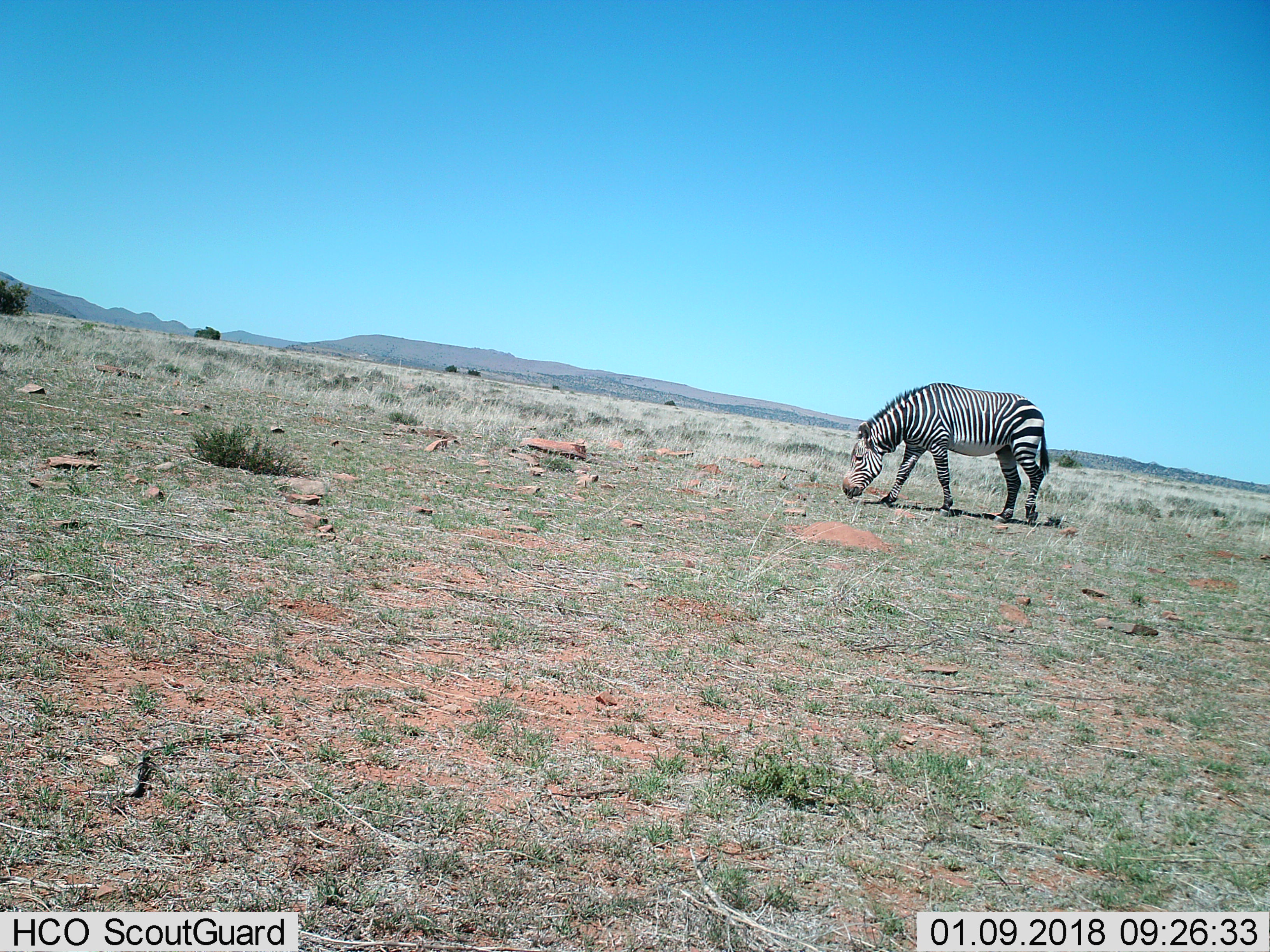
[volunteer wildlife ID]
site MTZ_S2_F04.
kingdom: Animalia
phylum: Chordata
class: Mammalia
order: Perissodactyla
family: Equidae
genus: Equus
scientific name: Equus zebra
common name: mountain zebra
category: zebramountain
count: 1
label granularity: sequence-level